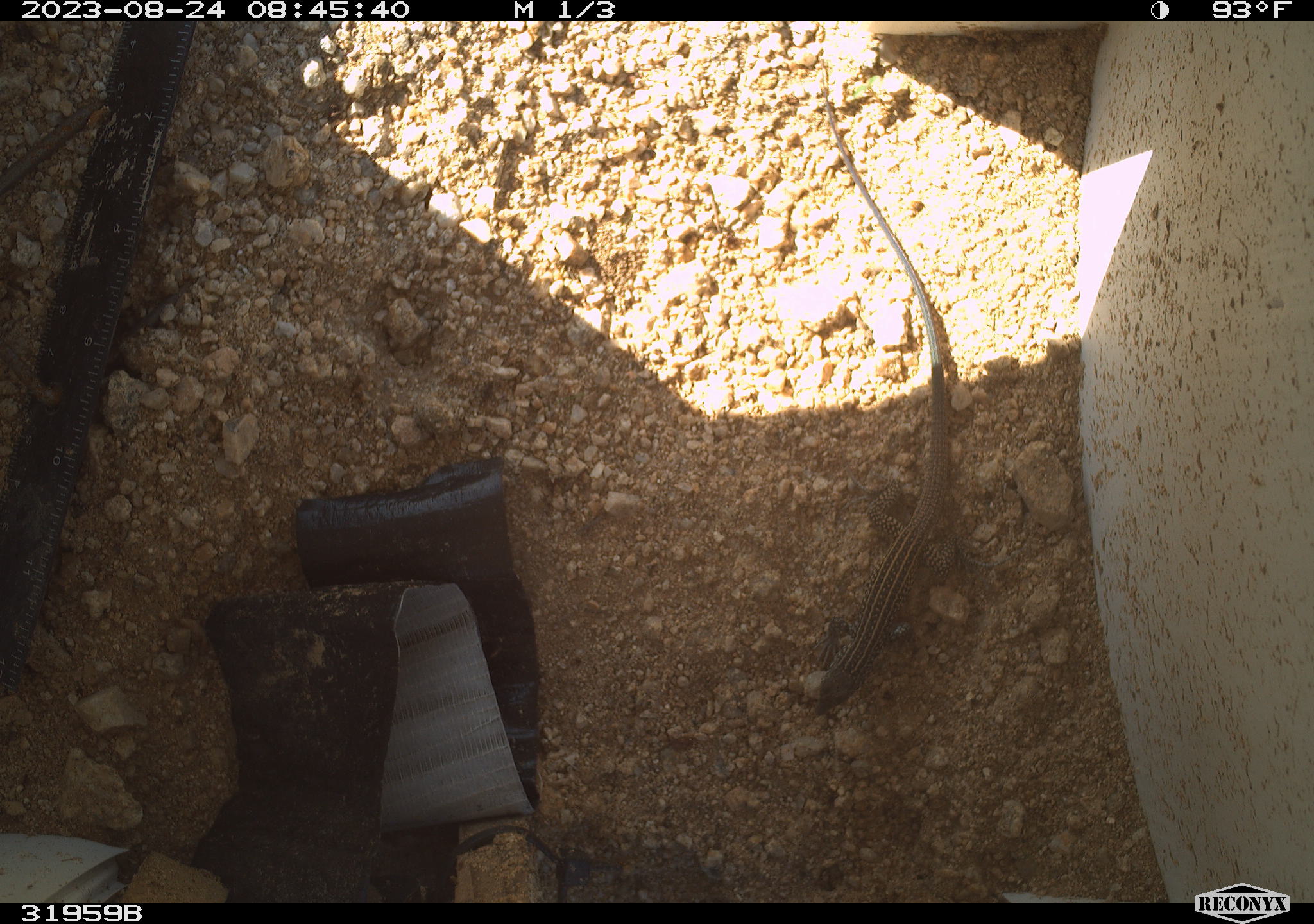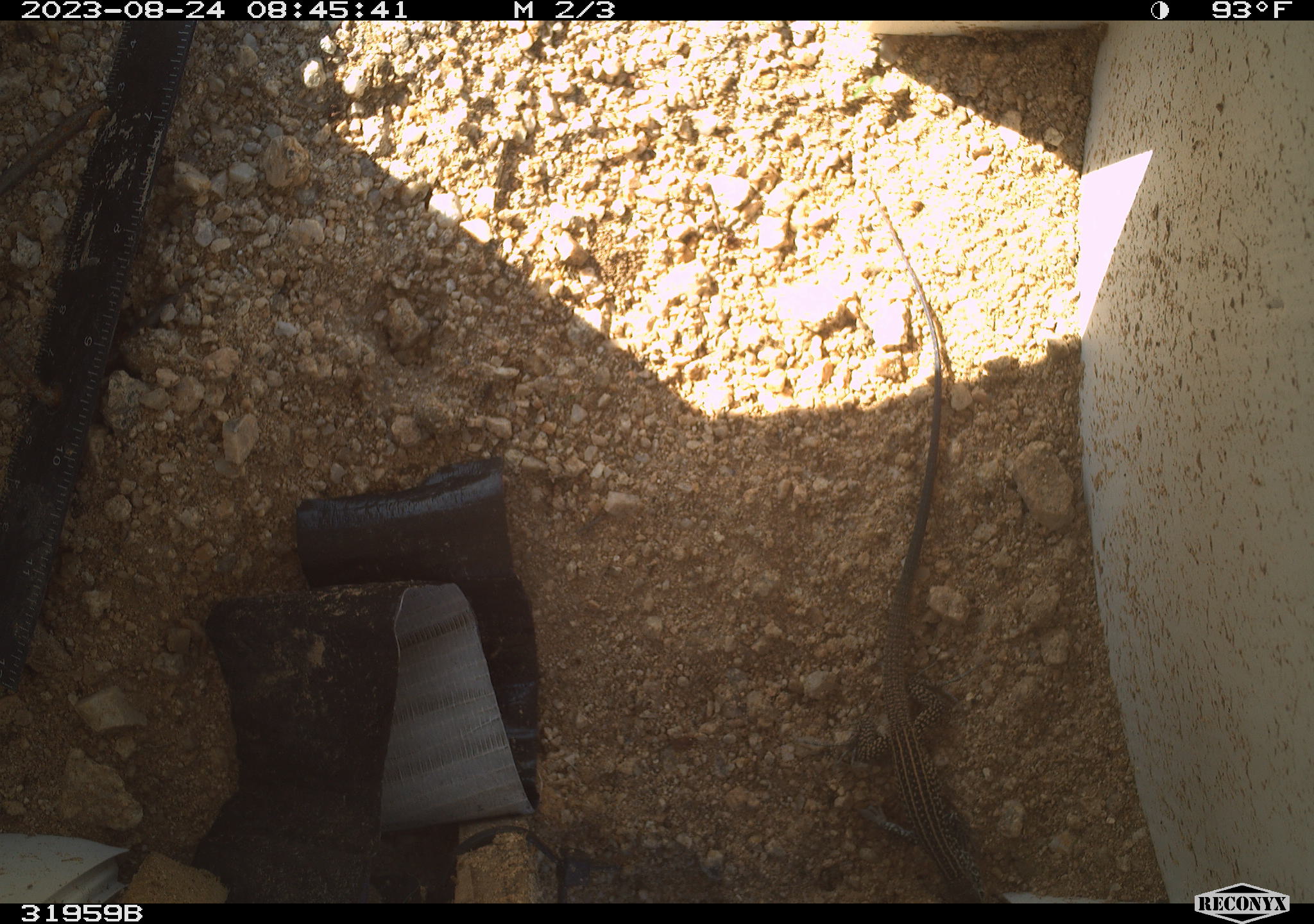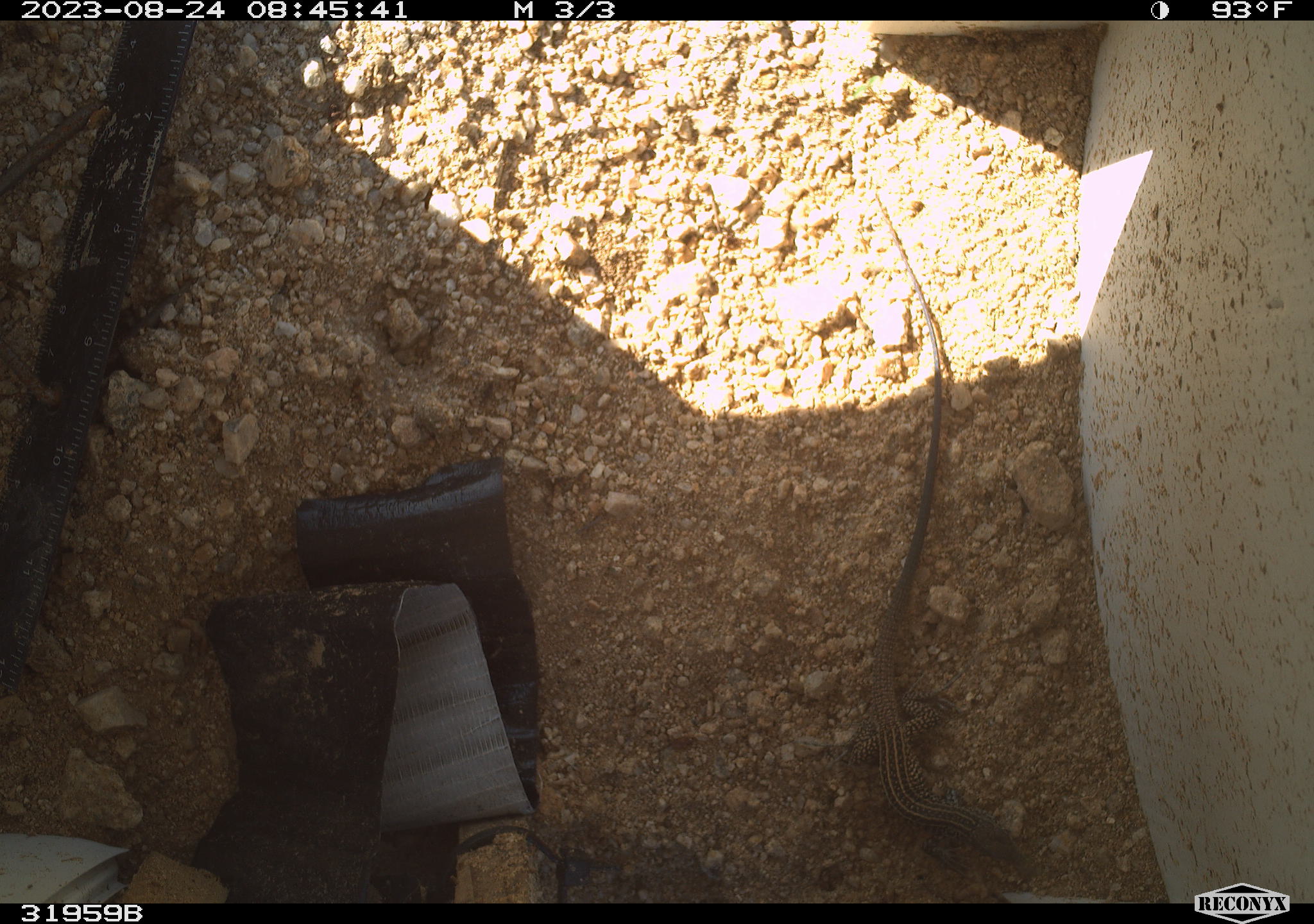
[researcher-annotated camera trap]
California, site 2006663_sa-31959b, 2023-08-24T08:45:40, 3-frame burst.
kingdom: Animalia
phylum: Chordata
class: Reptilia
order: Squamata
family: Teiidae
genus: Aspidoscelis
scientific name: Aspidoscelis tigris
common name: western whiptail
Western whiptail (Aspidoscelis tigris).